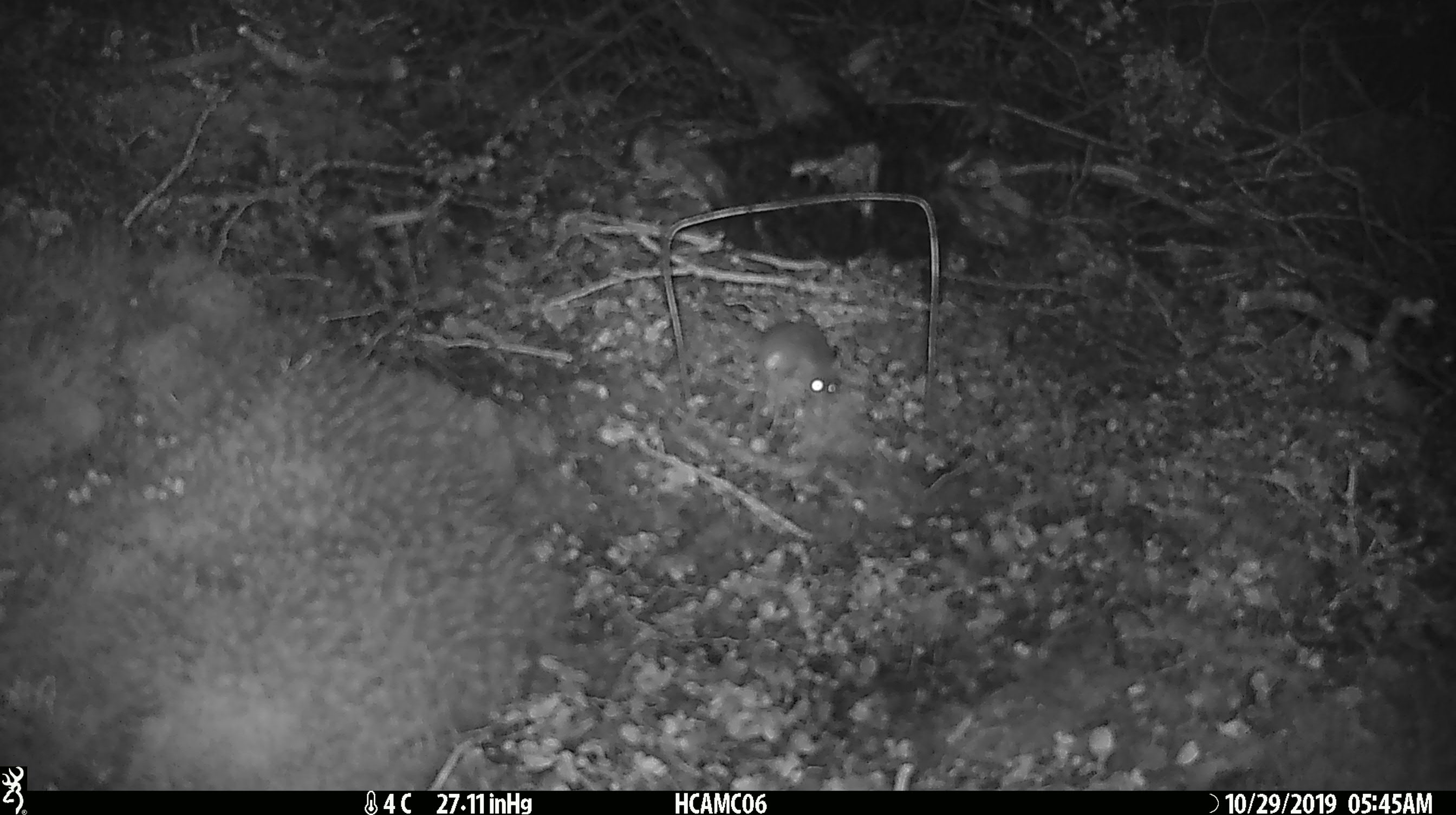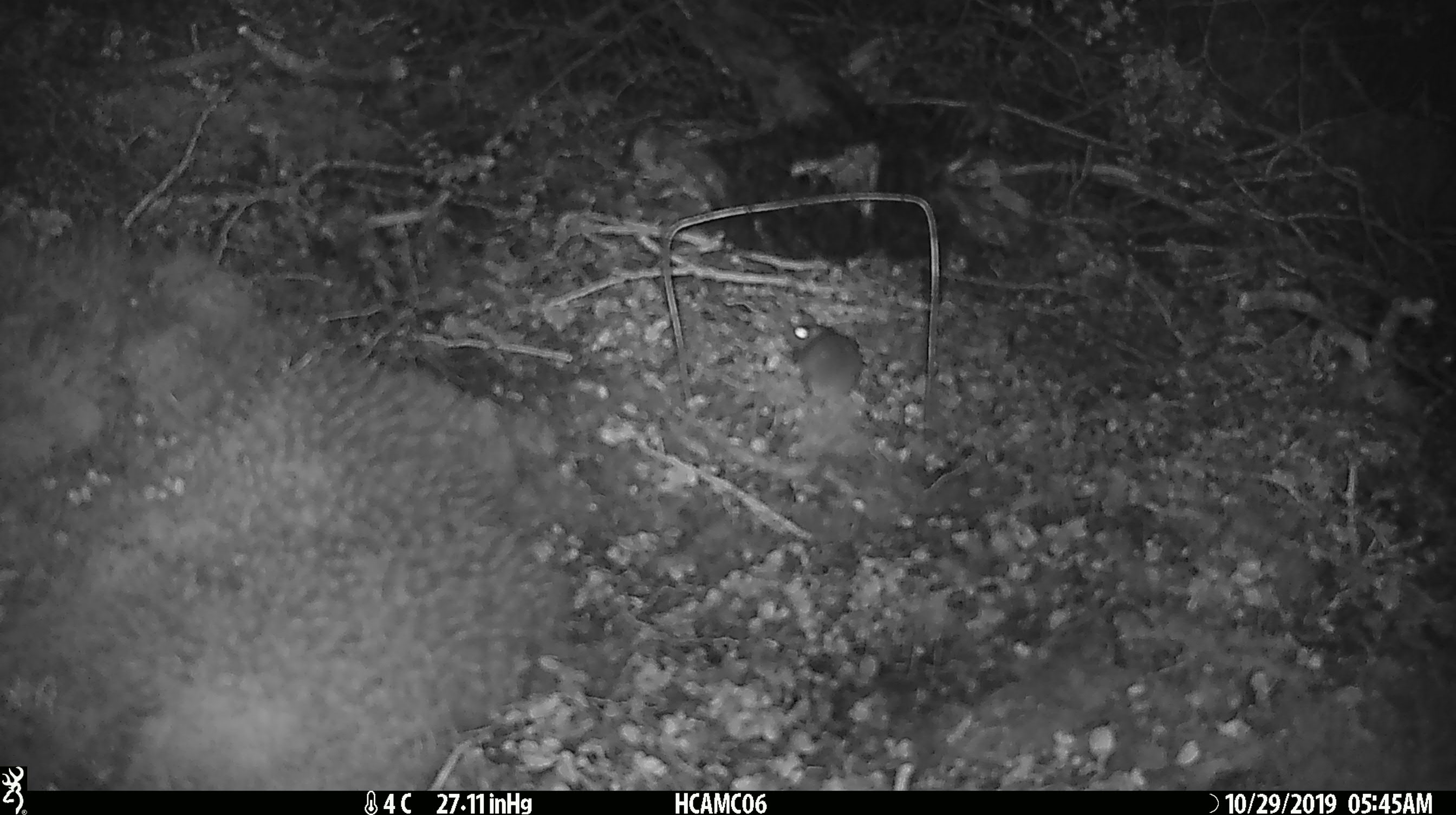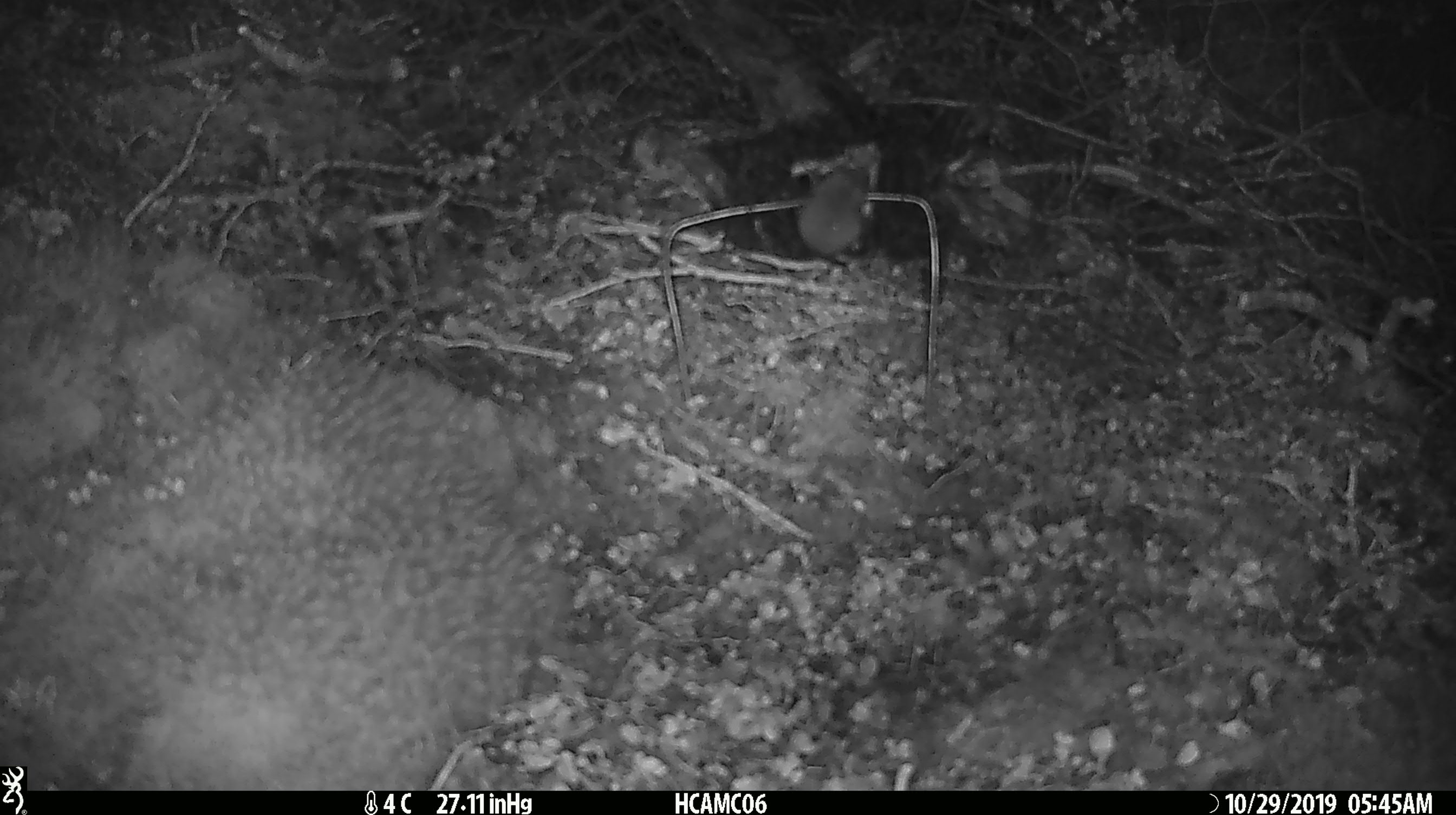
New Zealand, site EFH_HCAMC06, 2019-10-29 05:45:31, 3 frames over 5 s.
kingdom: Animalia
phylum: Chordata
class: Mammalia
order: Rodentia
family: Muridae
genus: Mus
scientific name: Mus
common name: mouse